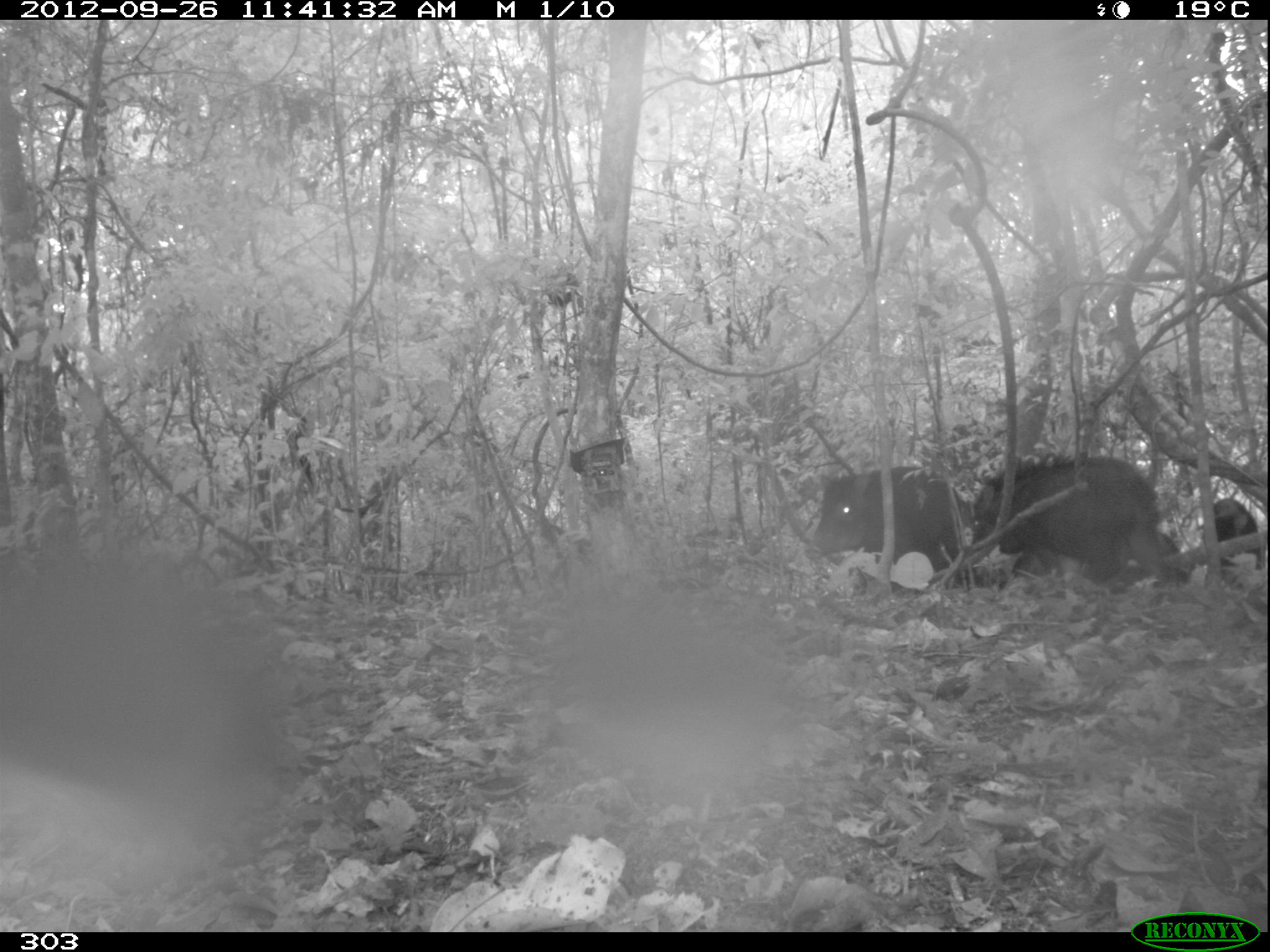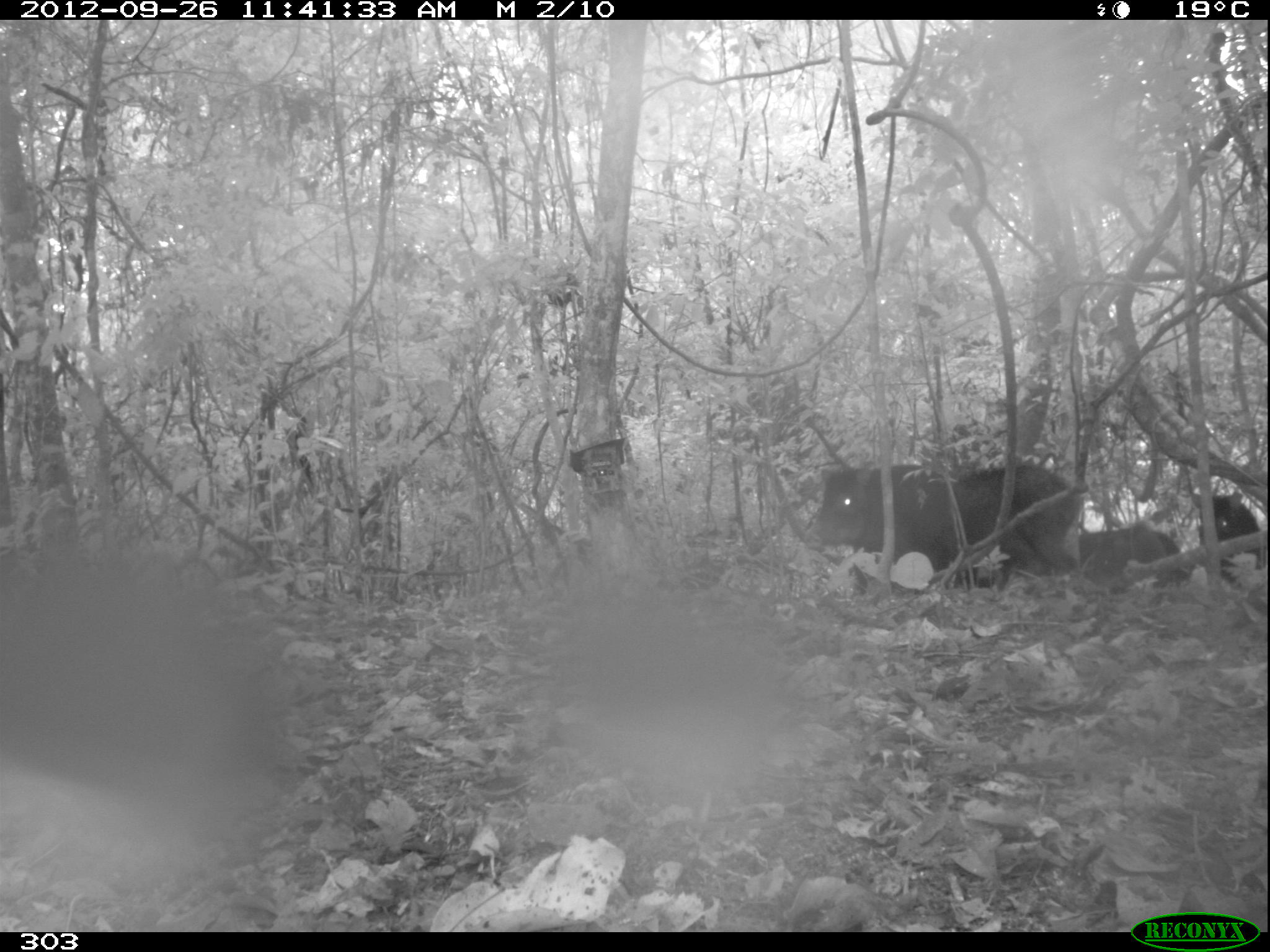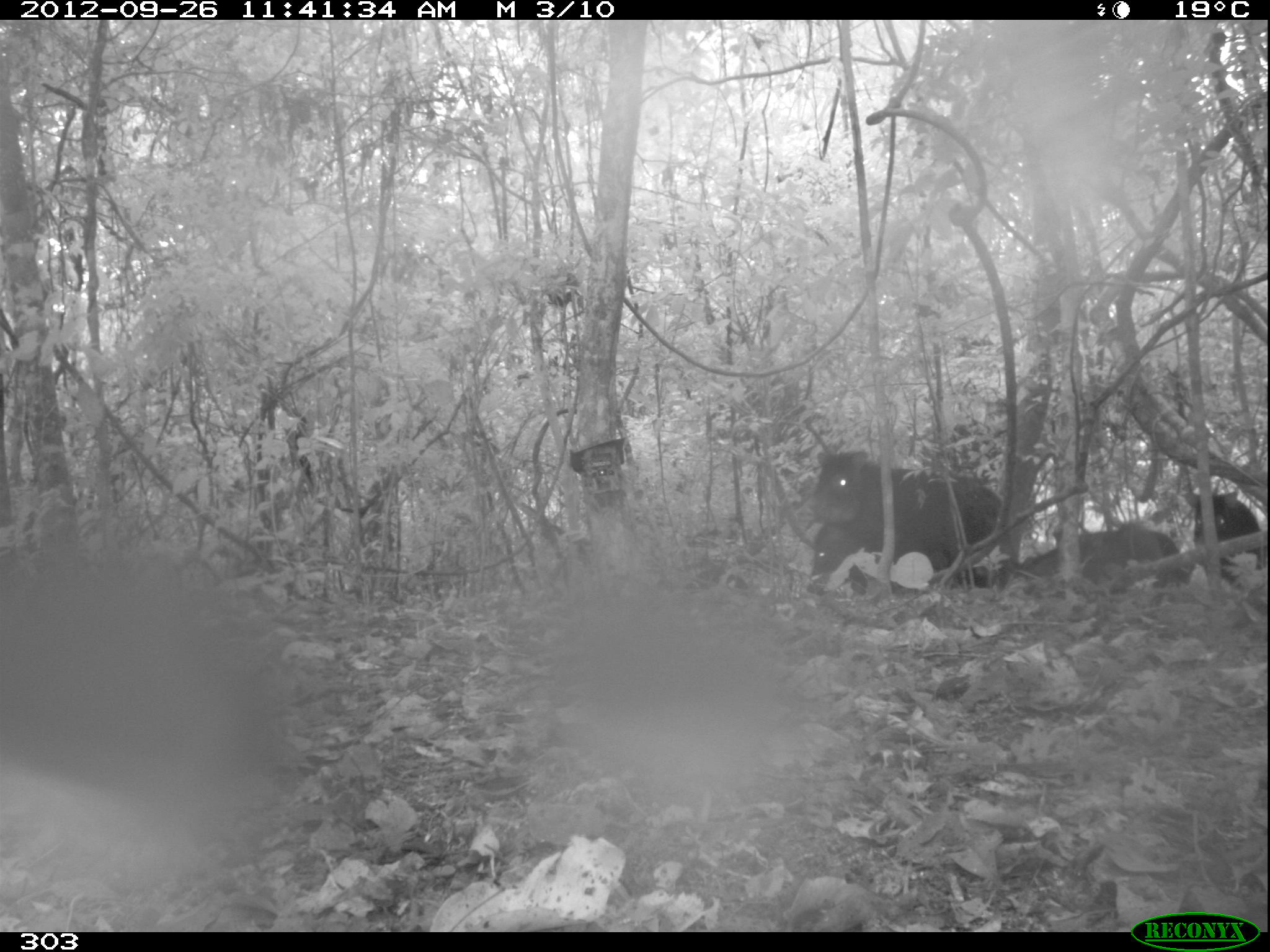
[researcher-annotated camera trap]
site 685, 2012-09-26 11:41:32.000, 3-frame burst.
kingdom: Animalia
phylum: Chordata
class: Mammalia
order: Artiodactyla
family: Tayassuidae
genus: Tayassu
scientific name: Tayassu pecari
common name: white-lipped peccary